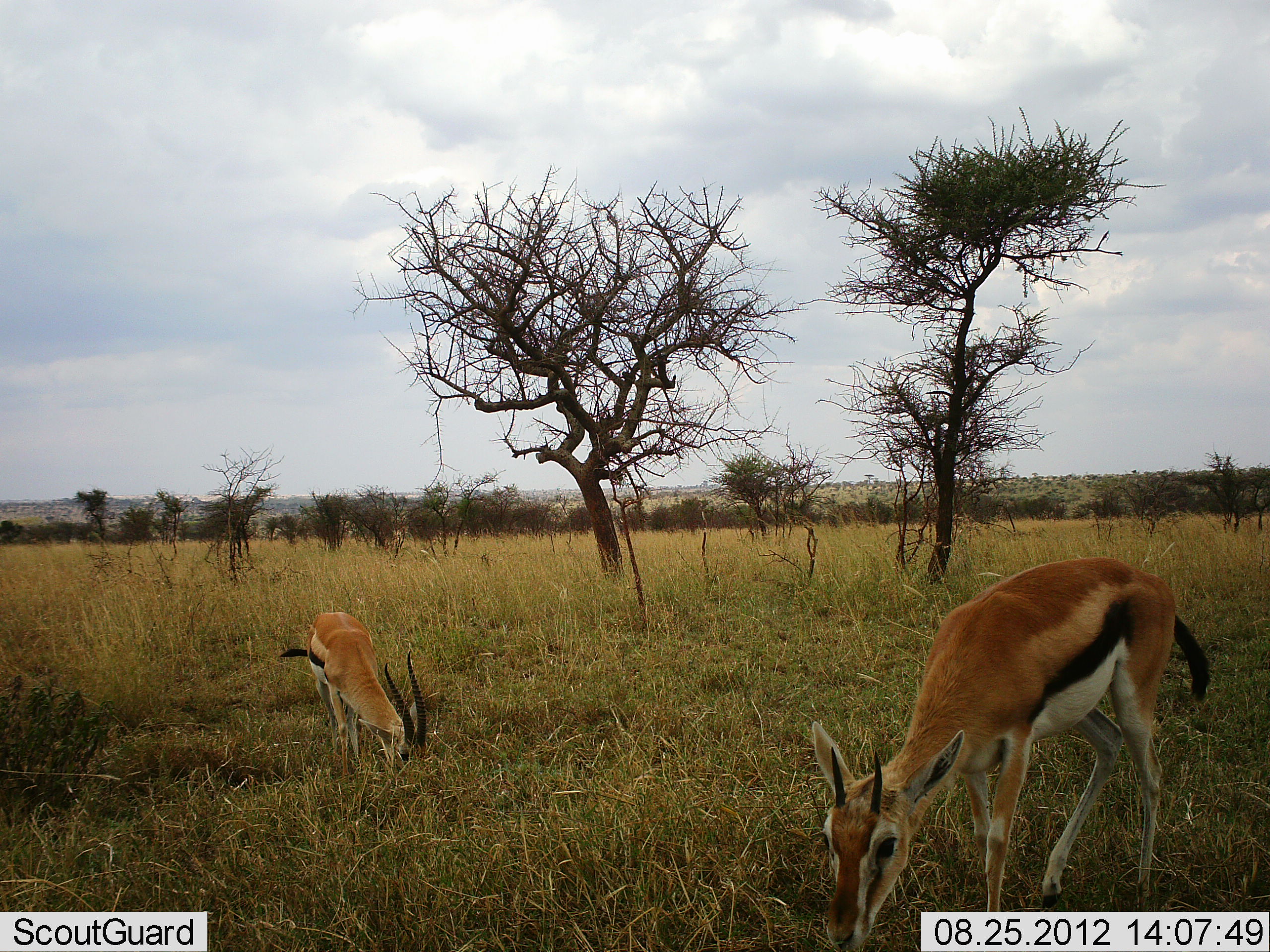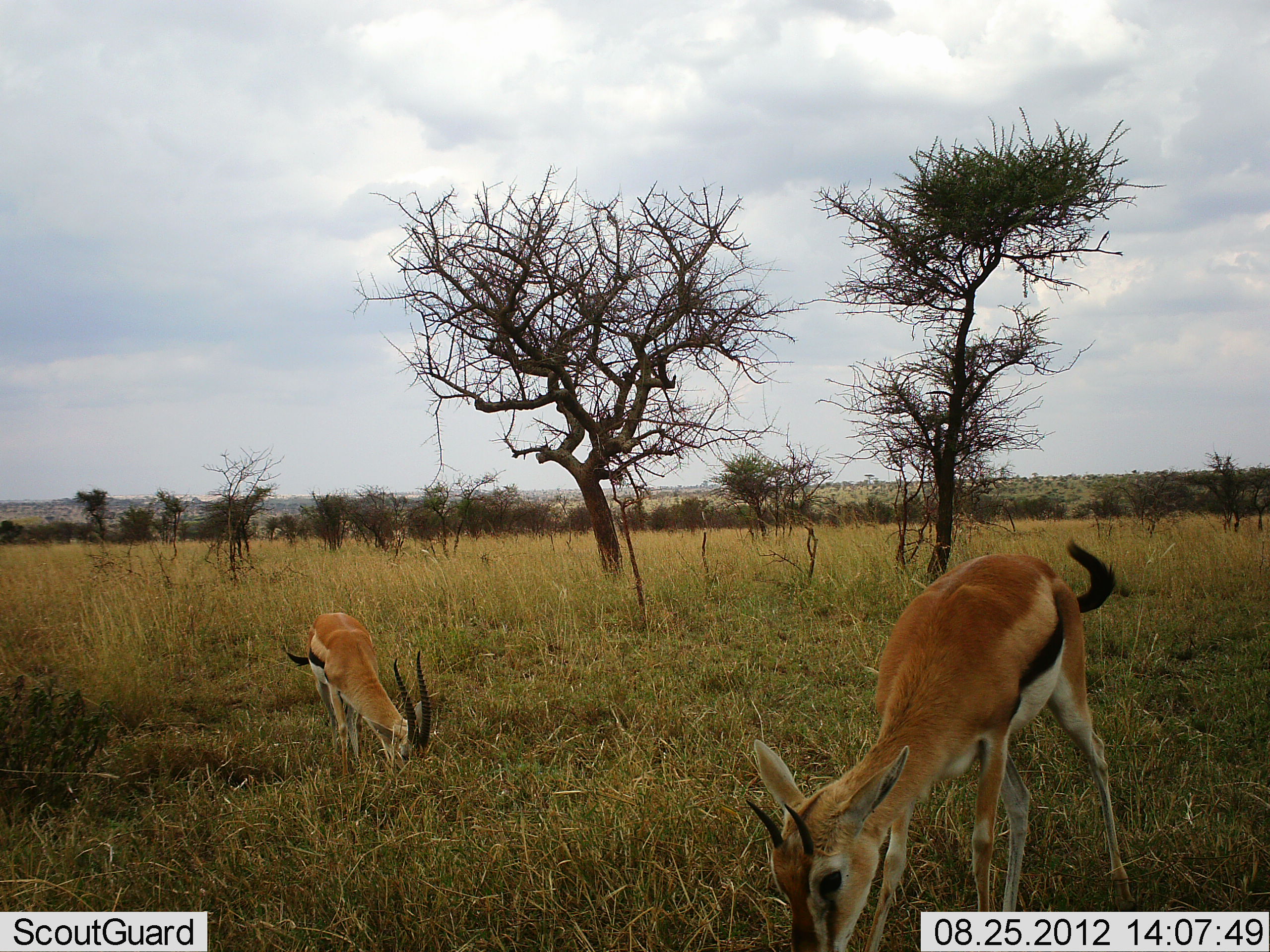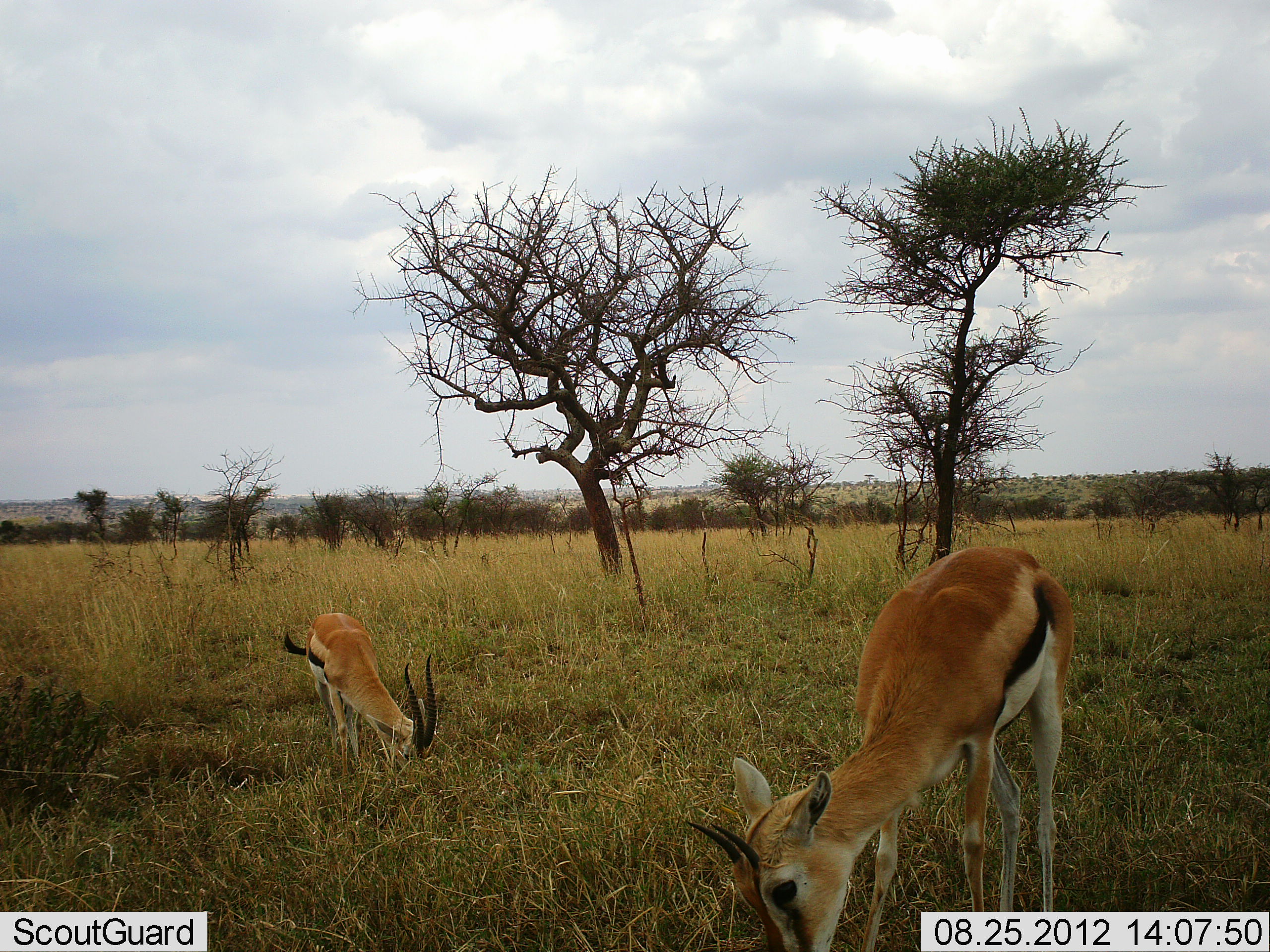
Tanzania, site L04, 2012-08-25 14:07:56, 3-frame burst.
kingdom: Animalia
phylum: Chordata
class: Mammalia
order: Artiodactyla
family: Bovidae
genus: Eudorcas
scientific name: Eudorcas thomsonii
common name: thomson's gazelle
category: gazellethomsons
Gazellethomsons (thomson's gazelle) (Eudorcas thomsonii), count 2. Behavior (volunteer vote fractions): standing 0%, resting 0%, moving 0%, interacting 0%. Young present (vote fraction): 10%. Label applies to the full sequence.